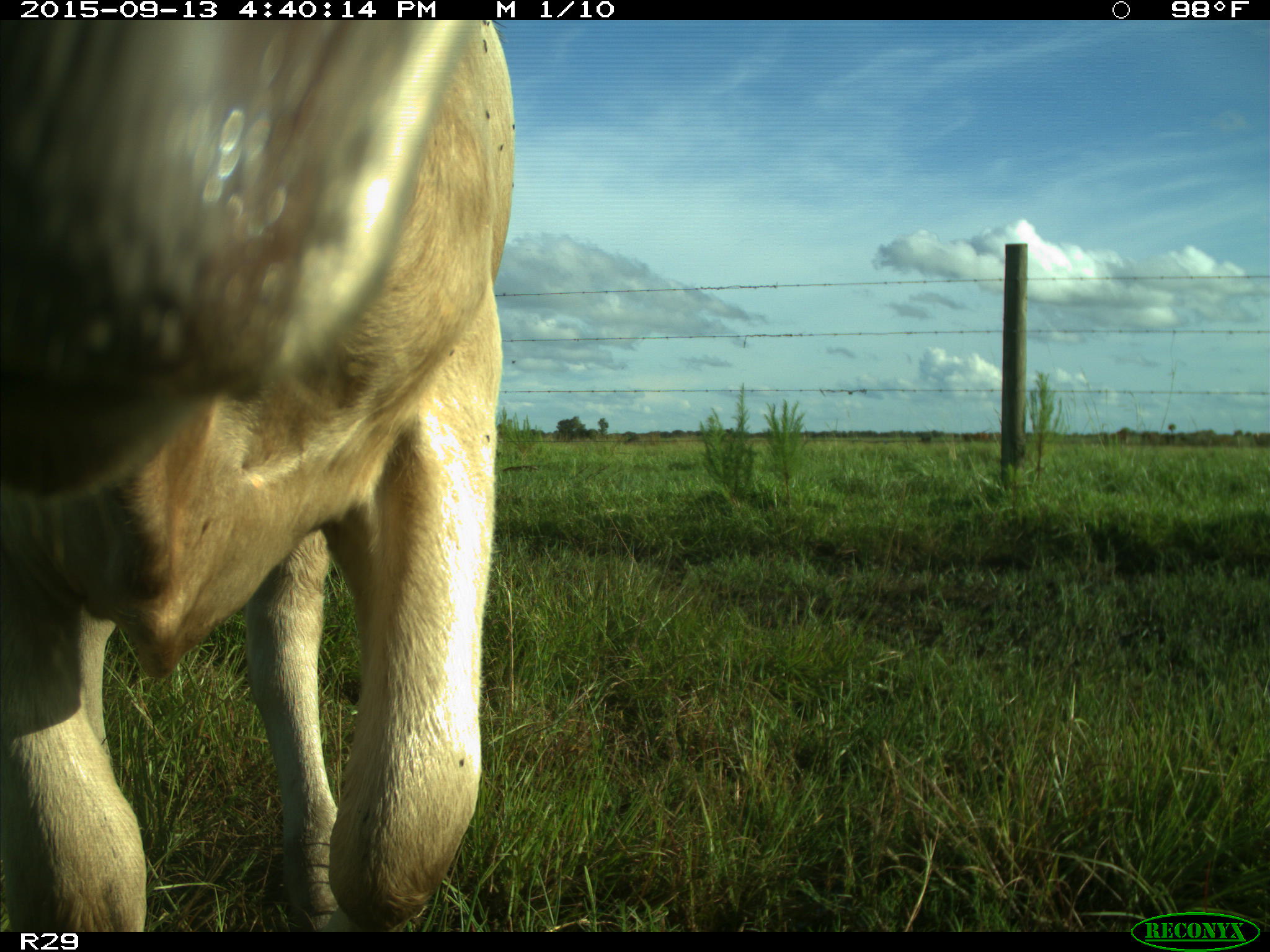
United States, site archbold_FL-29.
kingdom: Animalia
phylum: Chordata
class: Mammalia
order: Artiodactyla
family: Bovidae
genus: Bos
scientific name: Bos taurus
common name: domestic cow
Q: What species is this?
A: Bos taurus (domestic cow).